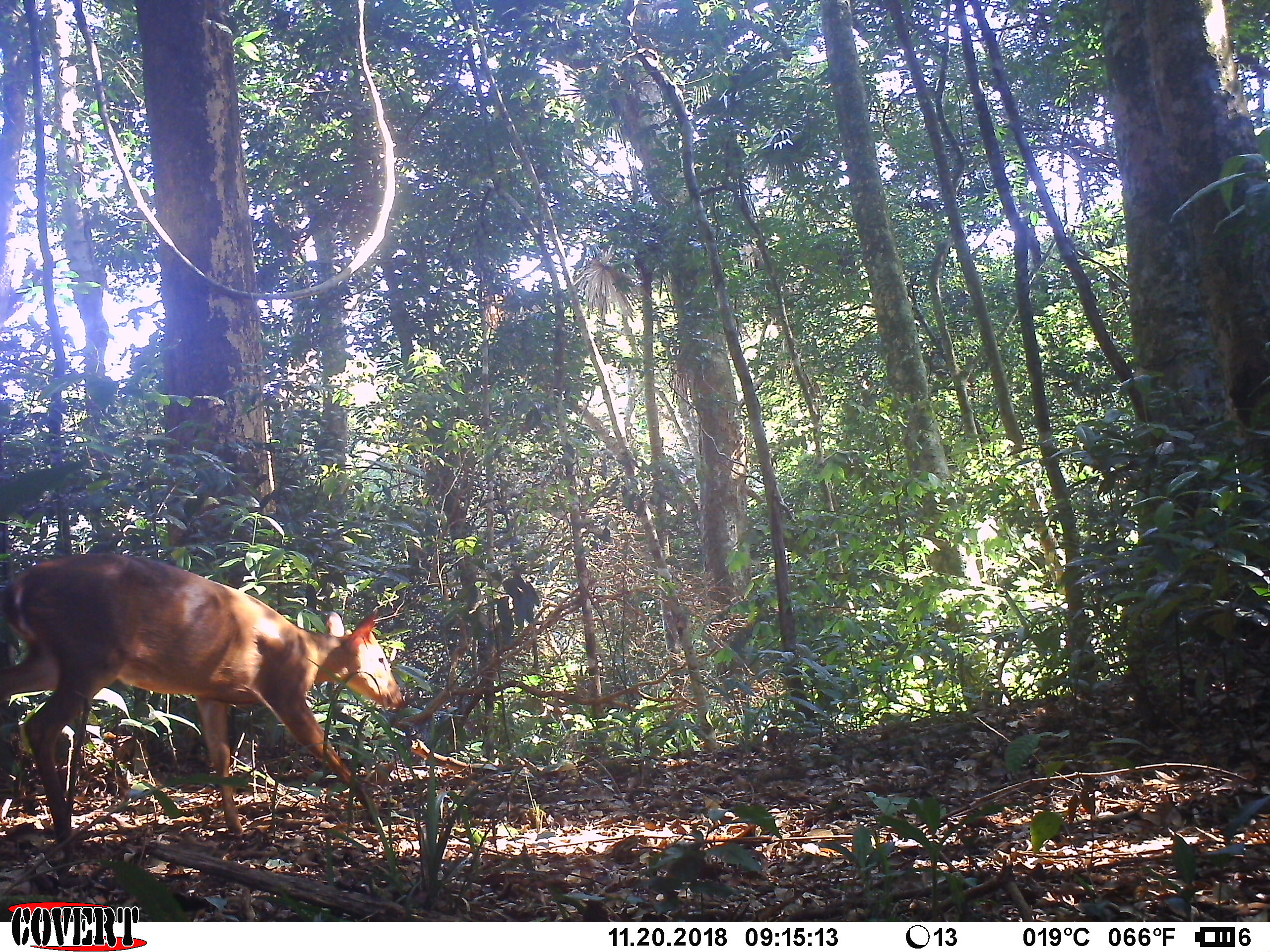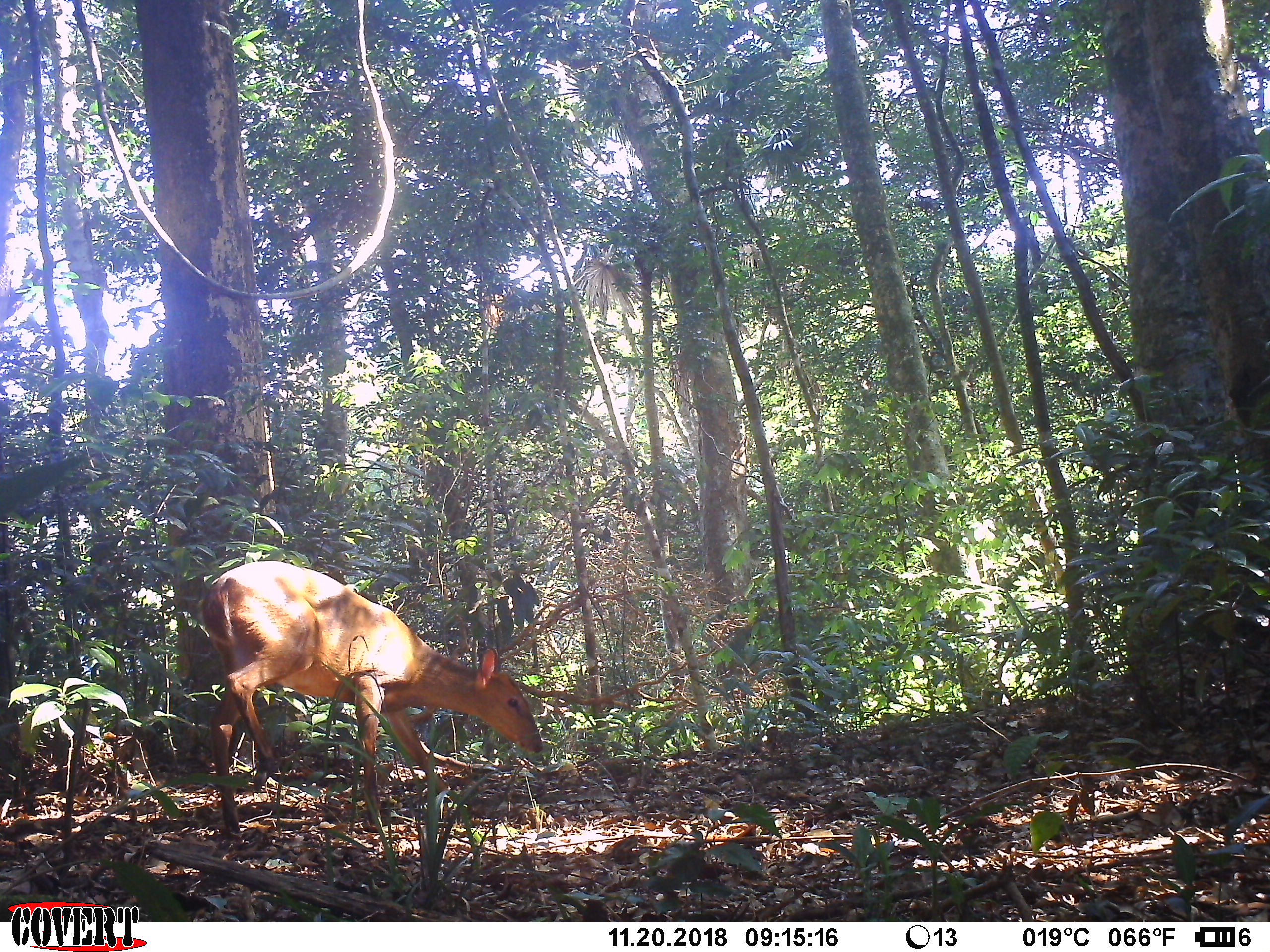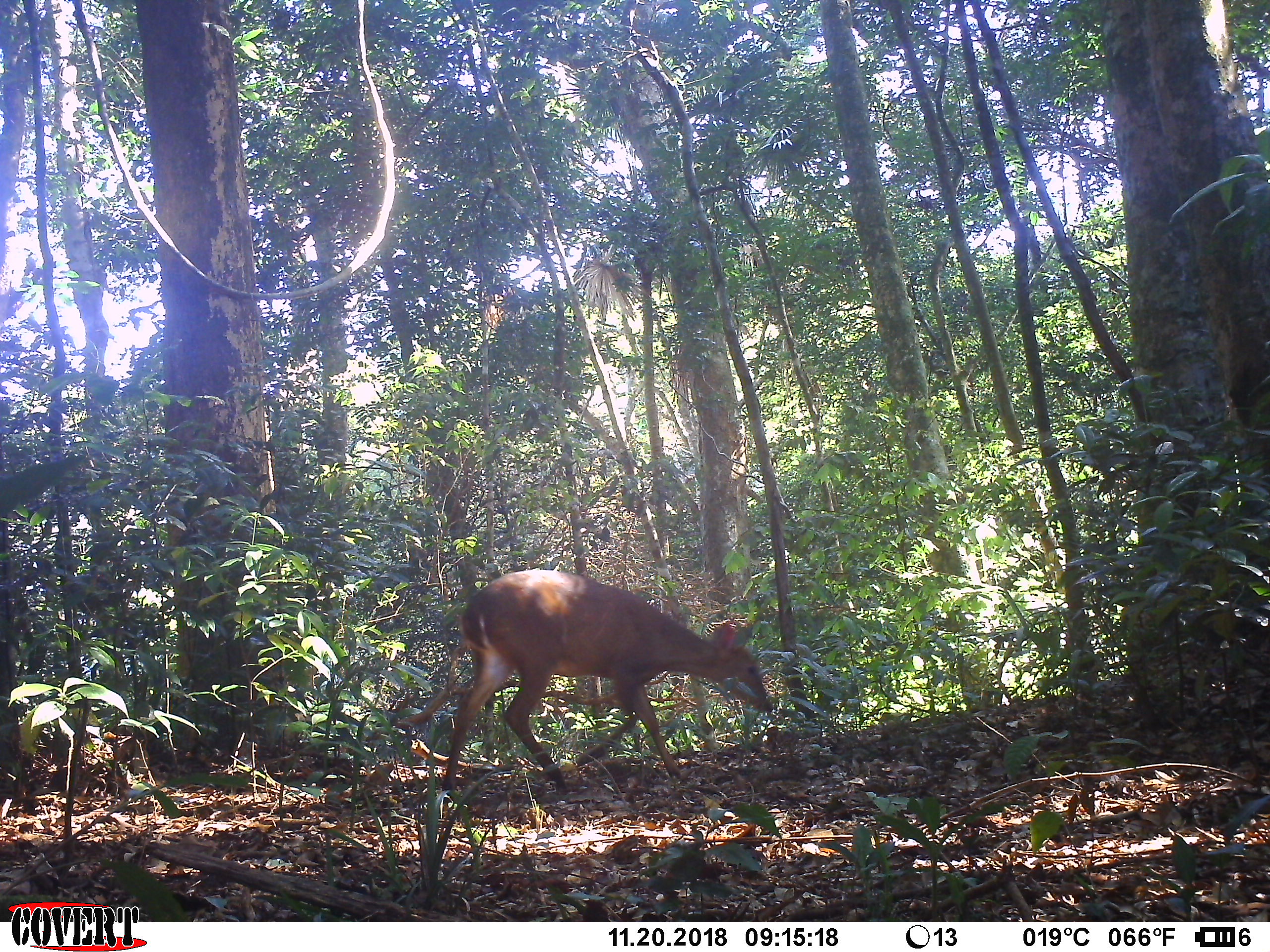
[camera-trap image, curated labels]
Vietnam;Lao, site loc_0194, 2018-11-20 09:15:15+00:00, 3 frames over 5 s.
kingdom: Animalia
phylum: Chordata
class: Mammalia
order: Artiodactyla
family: Cervidae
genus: Muntiacus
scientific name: Muntiacus vuquangensis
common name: large-antlered muntjac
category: large antlered muntjac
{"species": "large antlered muntjac (large-antlered muntjac) (Muntiacus vuquangensis)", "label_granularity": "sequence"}